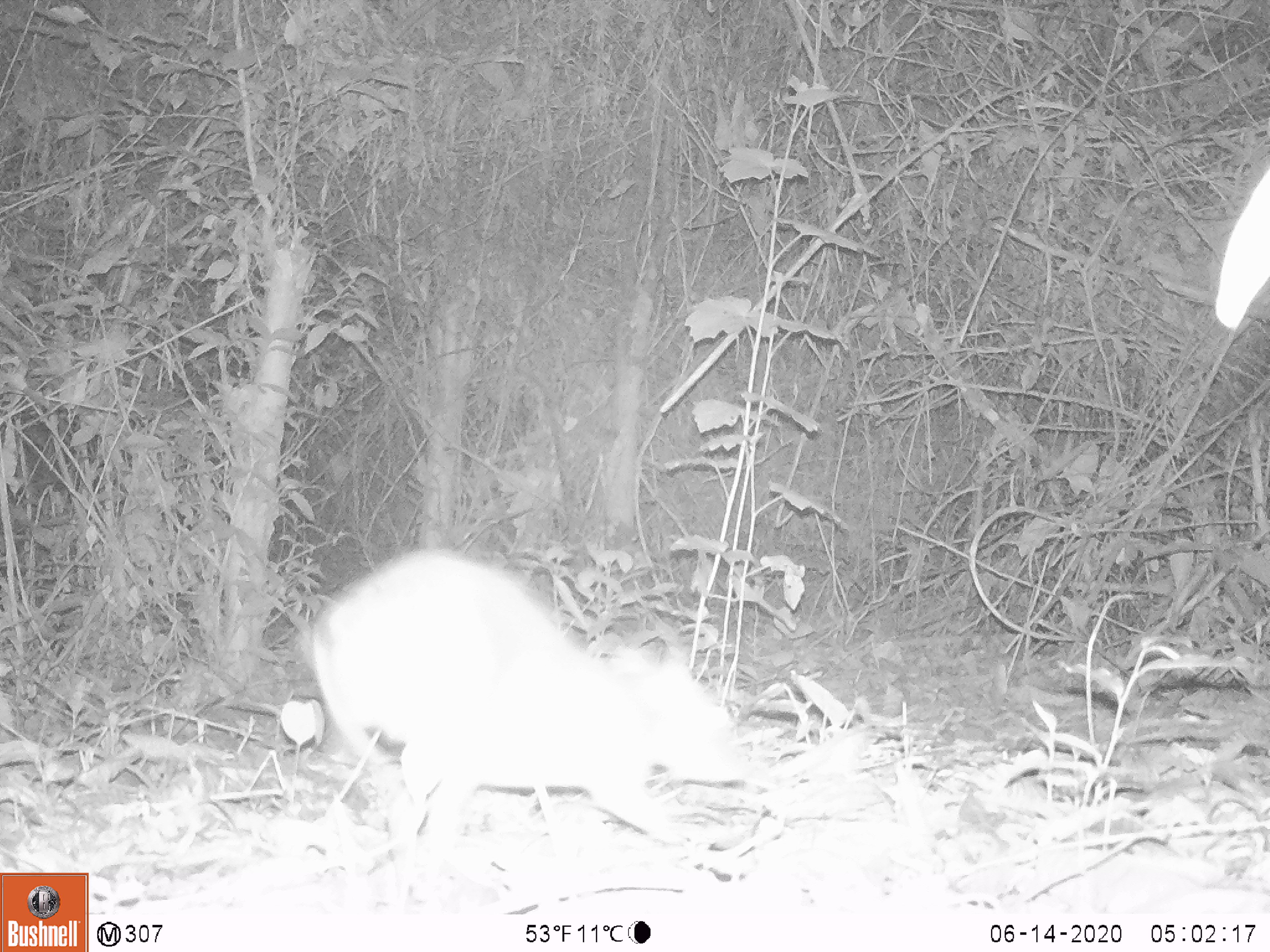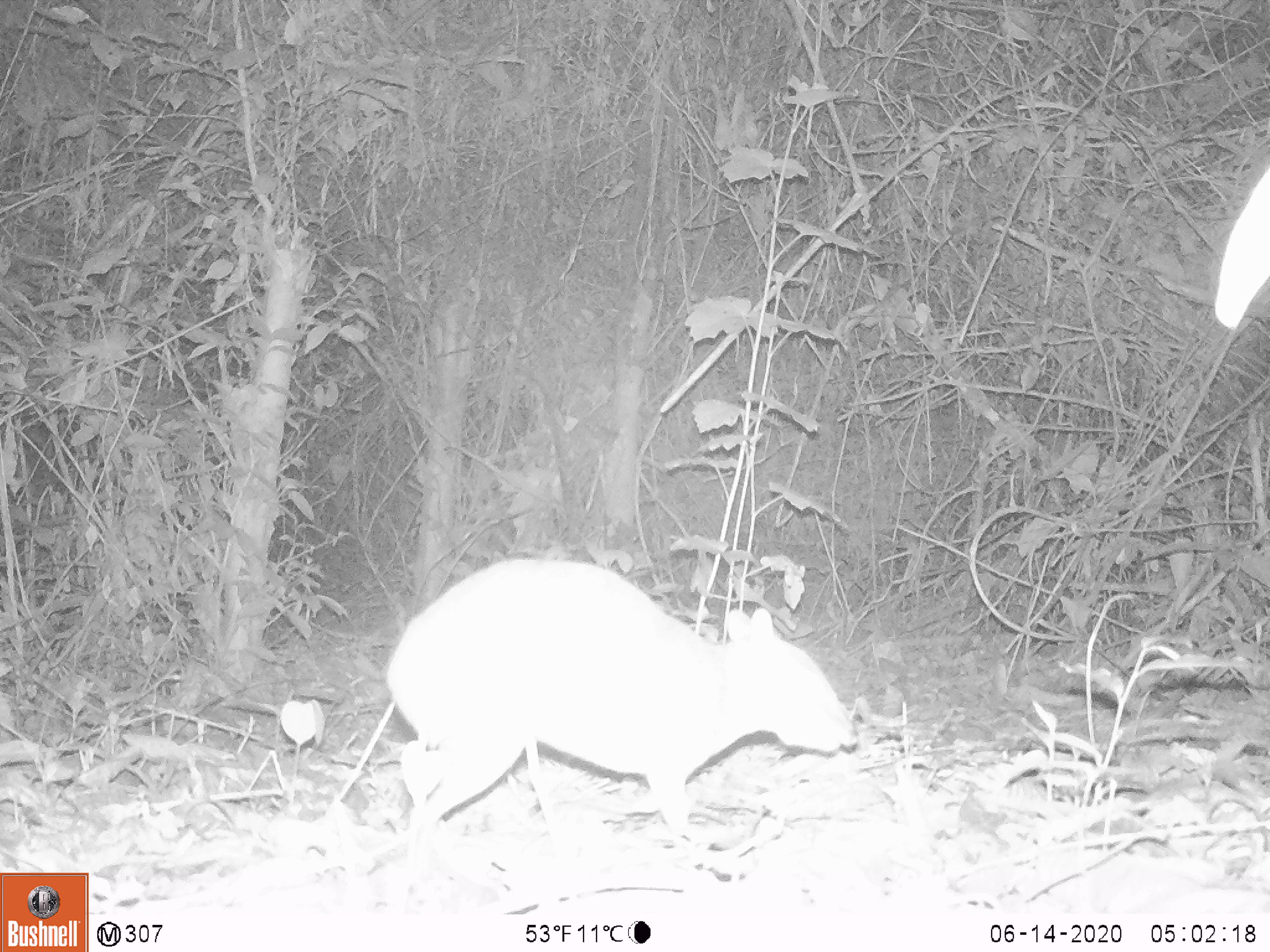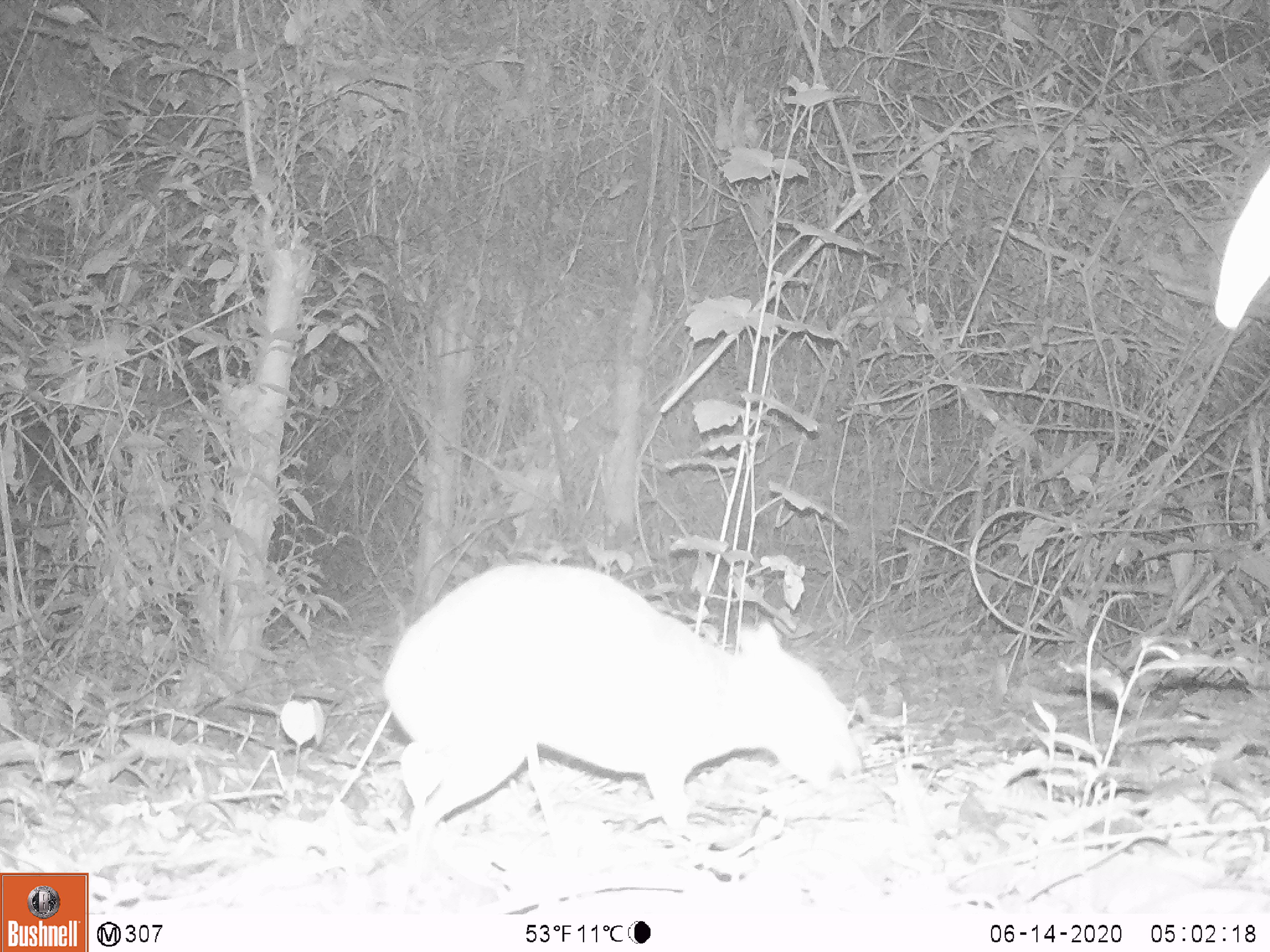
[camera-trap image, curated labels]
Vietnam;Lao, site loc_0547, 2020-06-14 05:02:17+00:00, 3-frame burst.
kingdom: Animalia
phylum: Chordata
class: Mammalia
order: Artiodactyla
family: Tragulidae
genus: Moschiola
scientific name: Moschiola meminna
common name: chevrotain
Chevrotain (Moschiola meminna). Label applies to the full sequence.